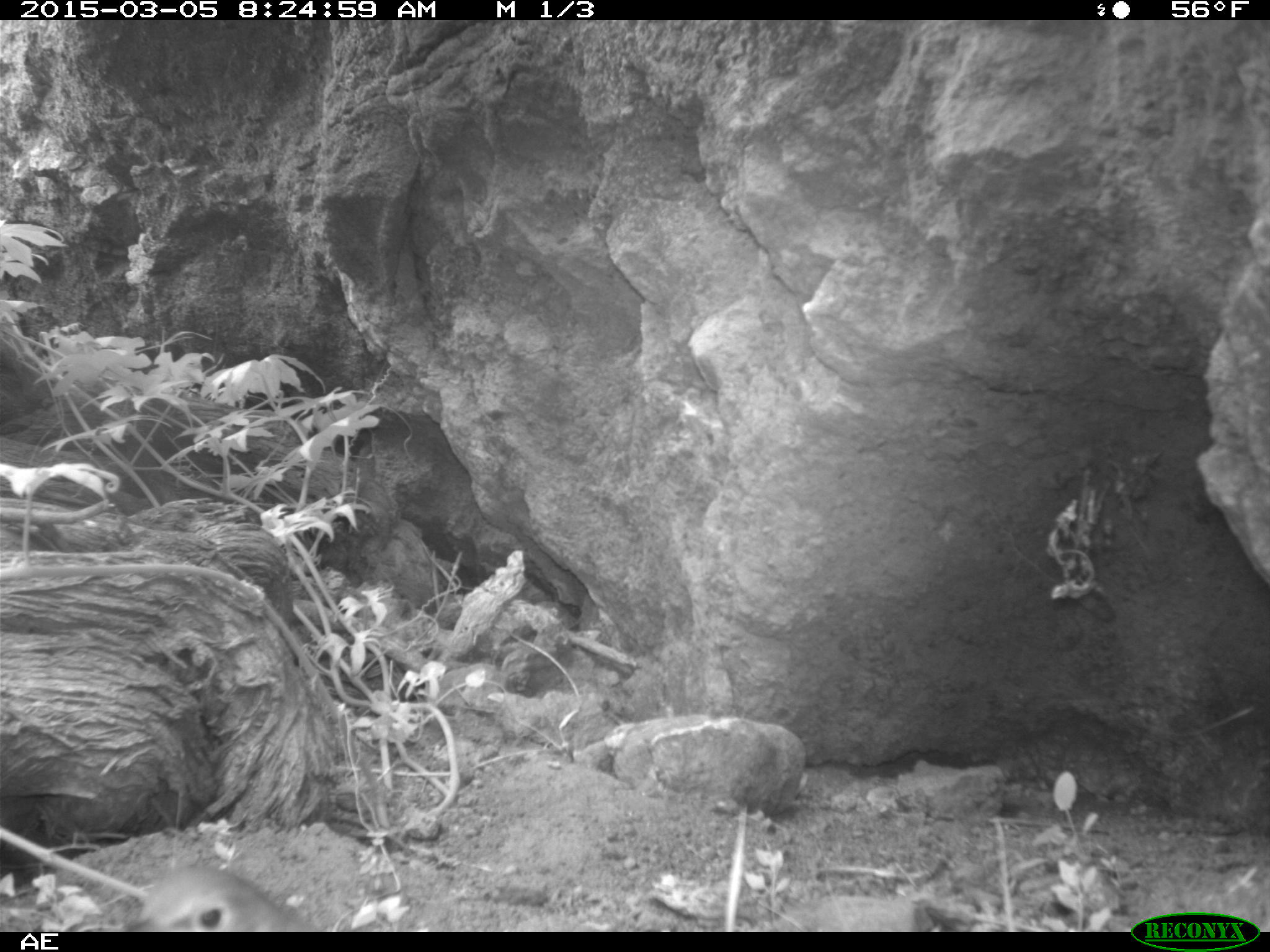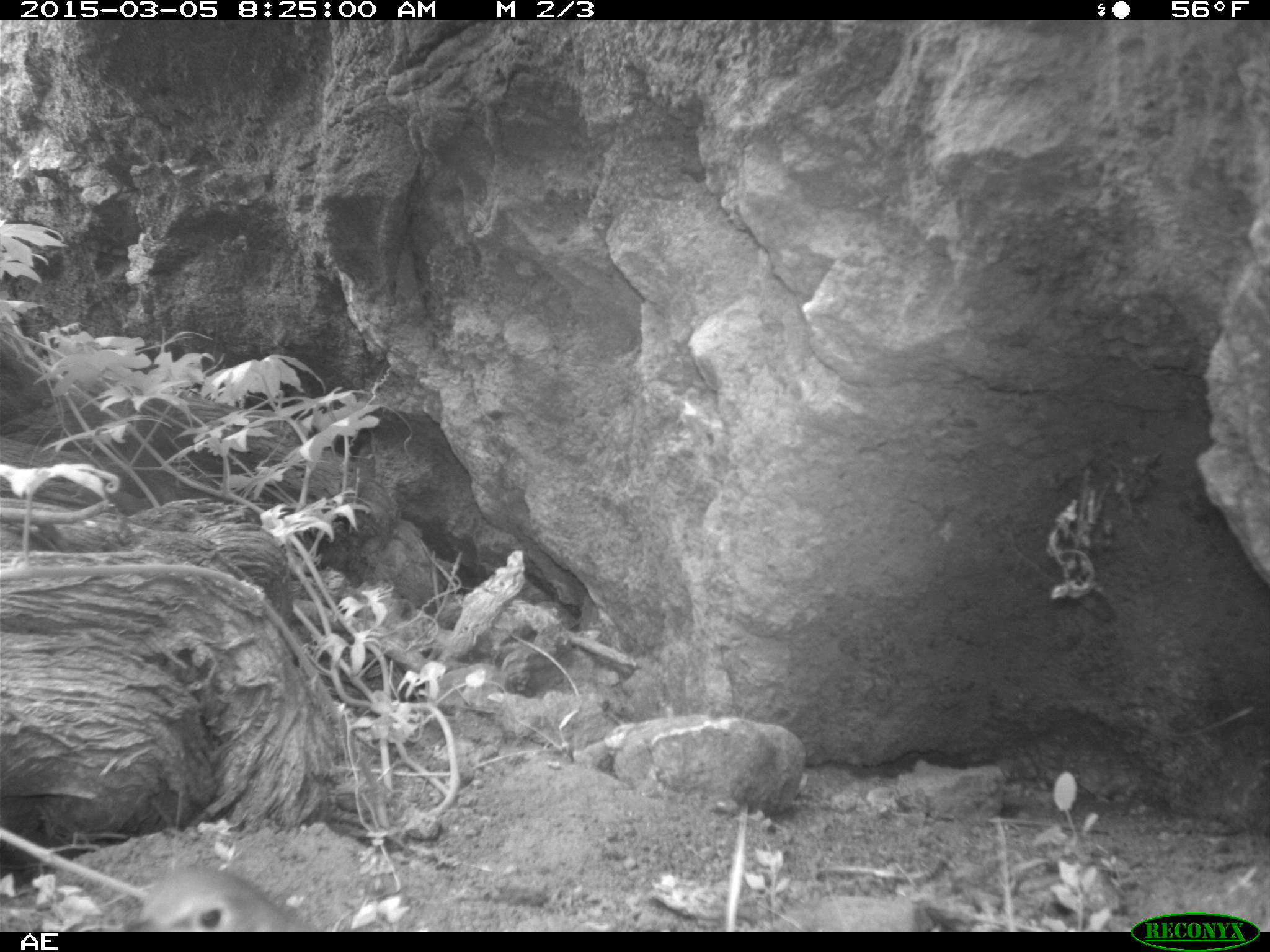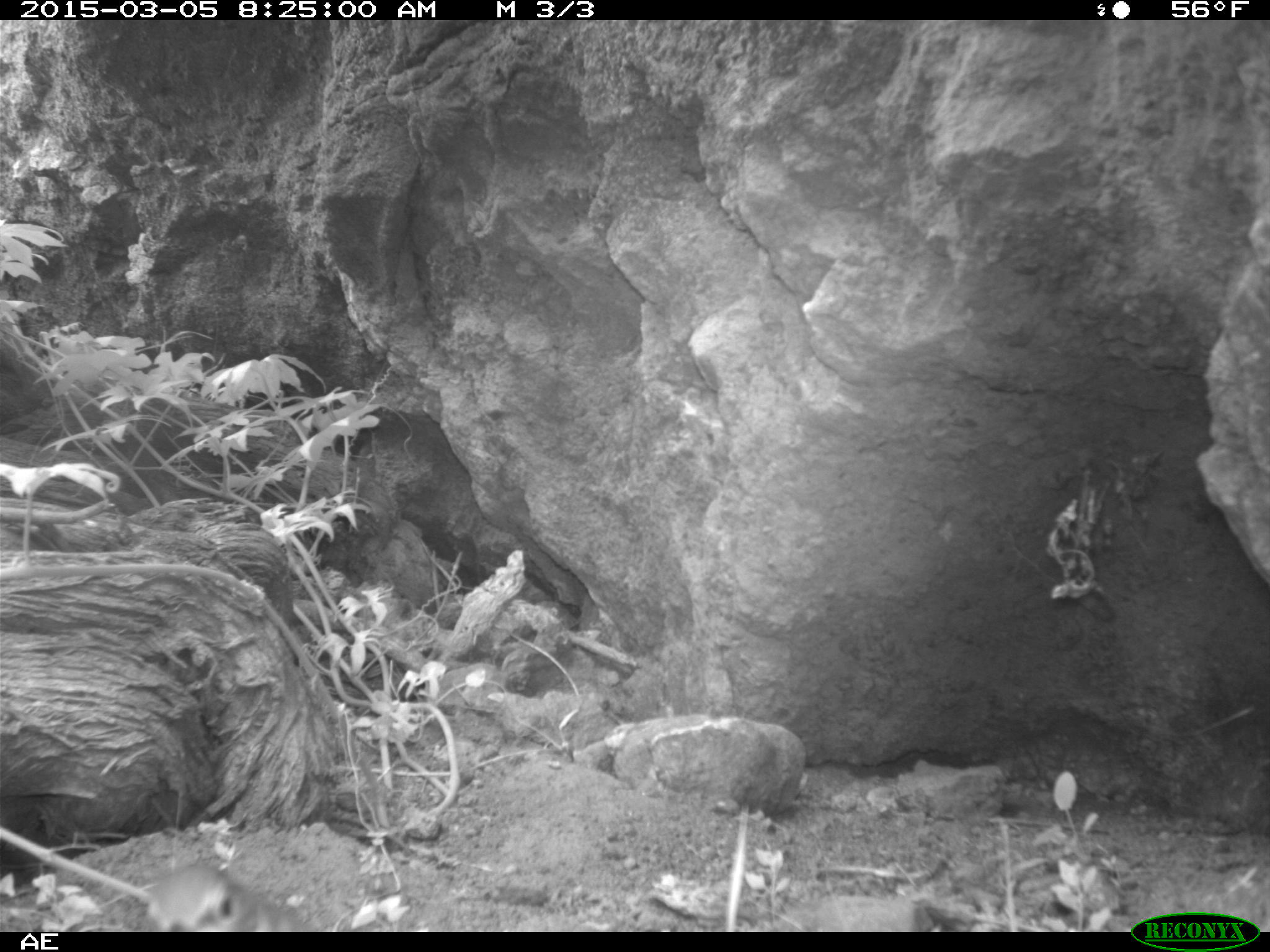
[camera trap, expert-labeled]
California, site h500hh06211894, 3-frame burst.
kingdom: Animalia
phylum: Chordata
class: Aves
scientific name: Aves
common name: bird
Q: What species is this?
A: Bird (Aves).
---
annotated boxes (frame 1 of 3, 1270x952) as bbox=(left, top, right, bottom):
bird: bbox=(114, 863, 319, 932)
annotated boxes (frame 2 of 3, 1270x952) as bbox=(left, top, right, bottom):
bird: bbox=(136, 867, 300, 931)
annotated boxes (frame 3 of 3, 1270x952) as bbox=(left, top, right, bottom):
bird: bbox=(144, 862, 319, 932)